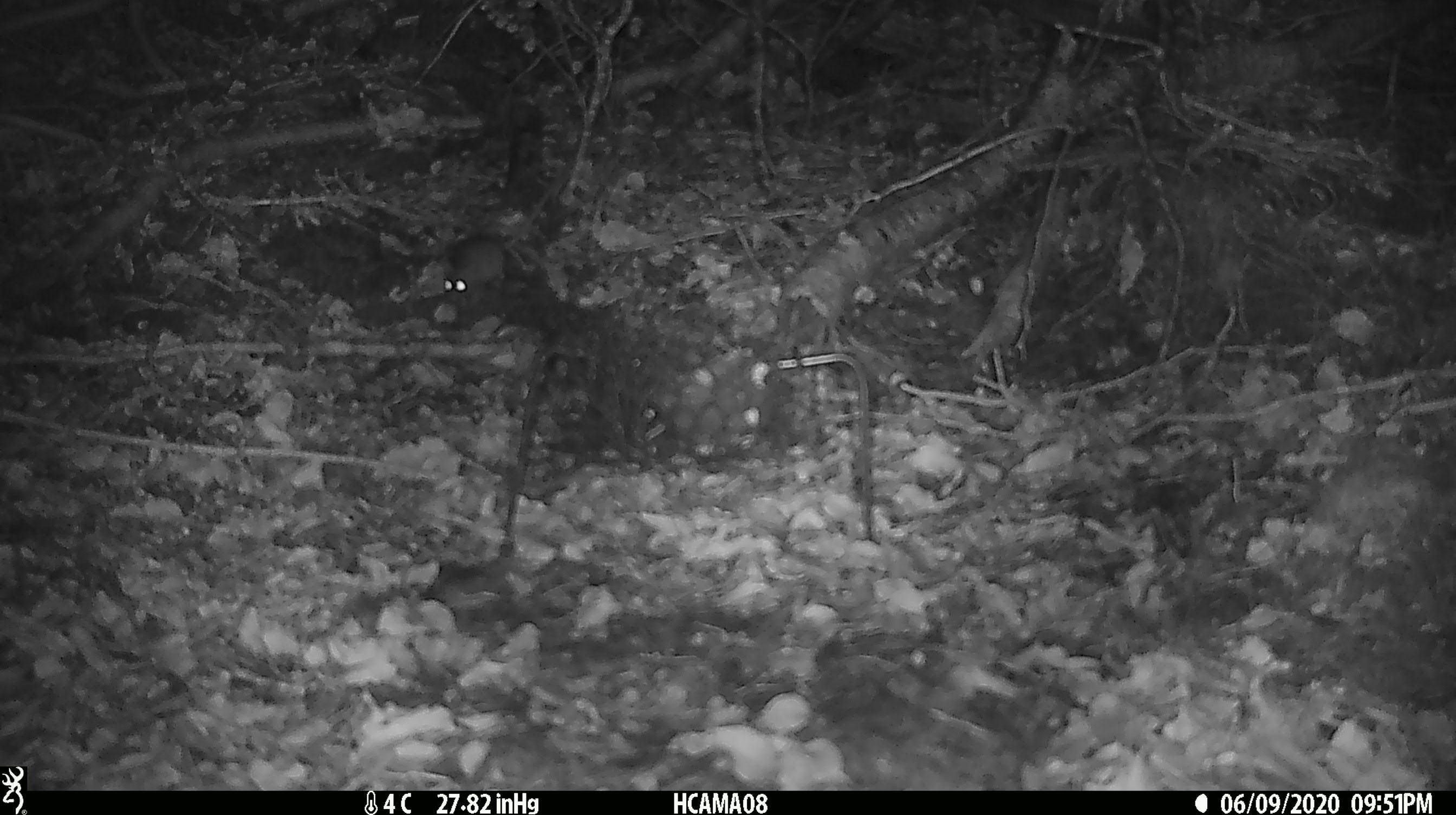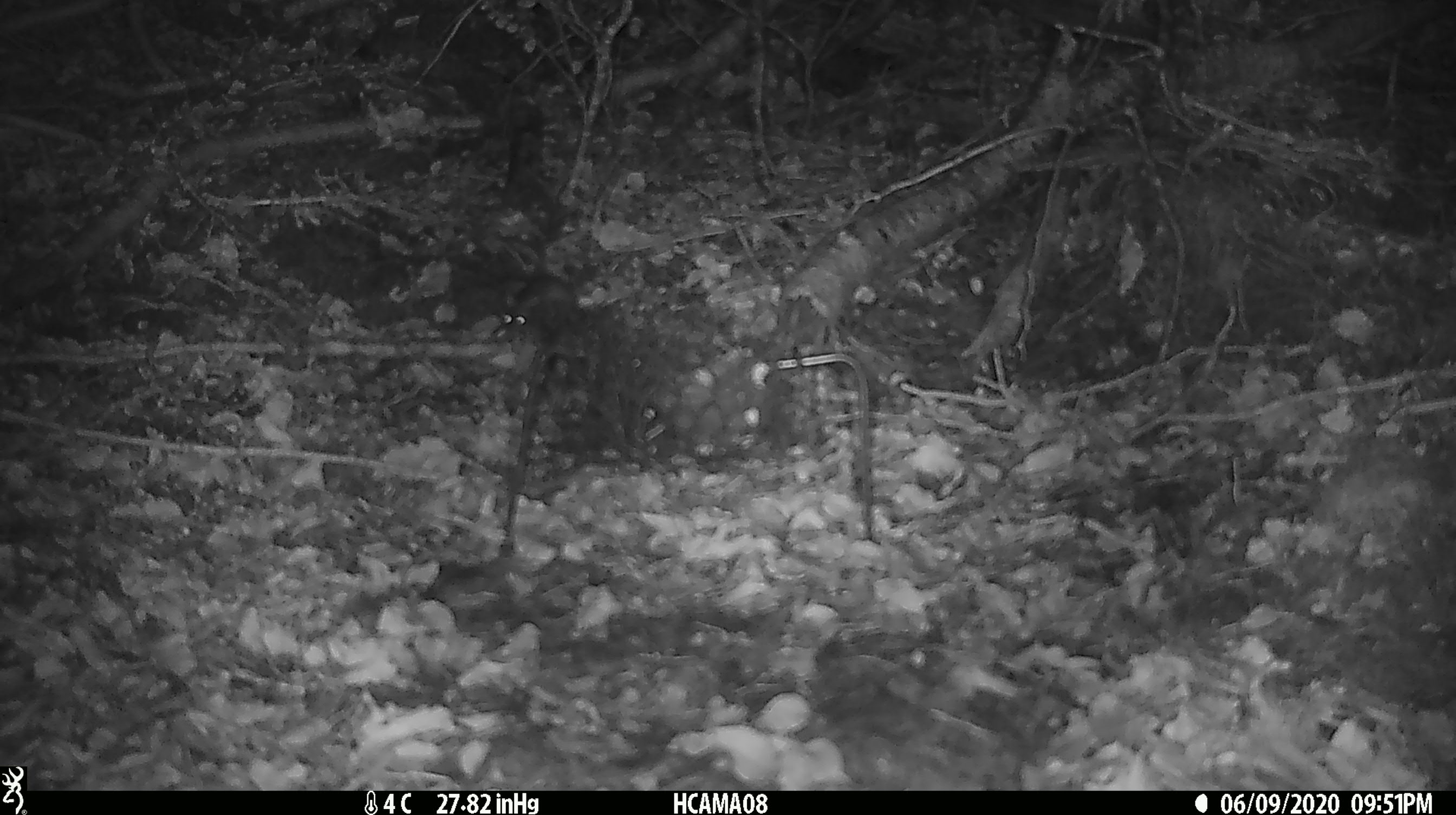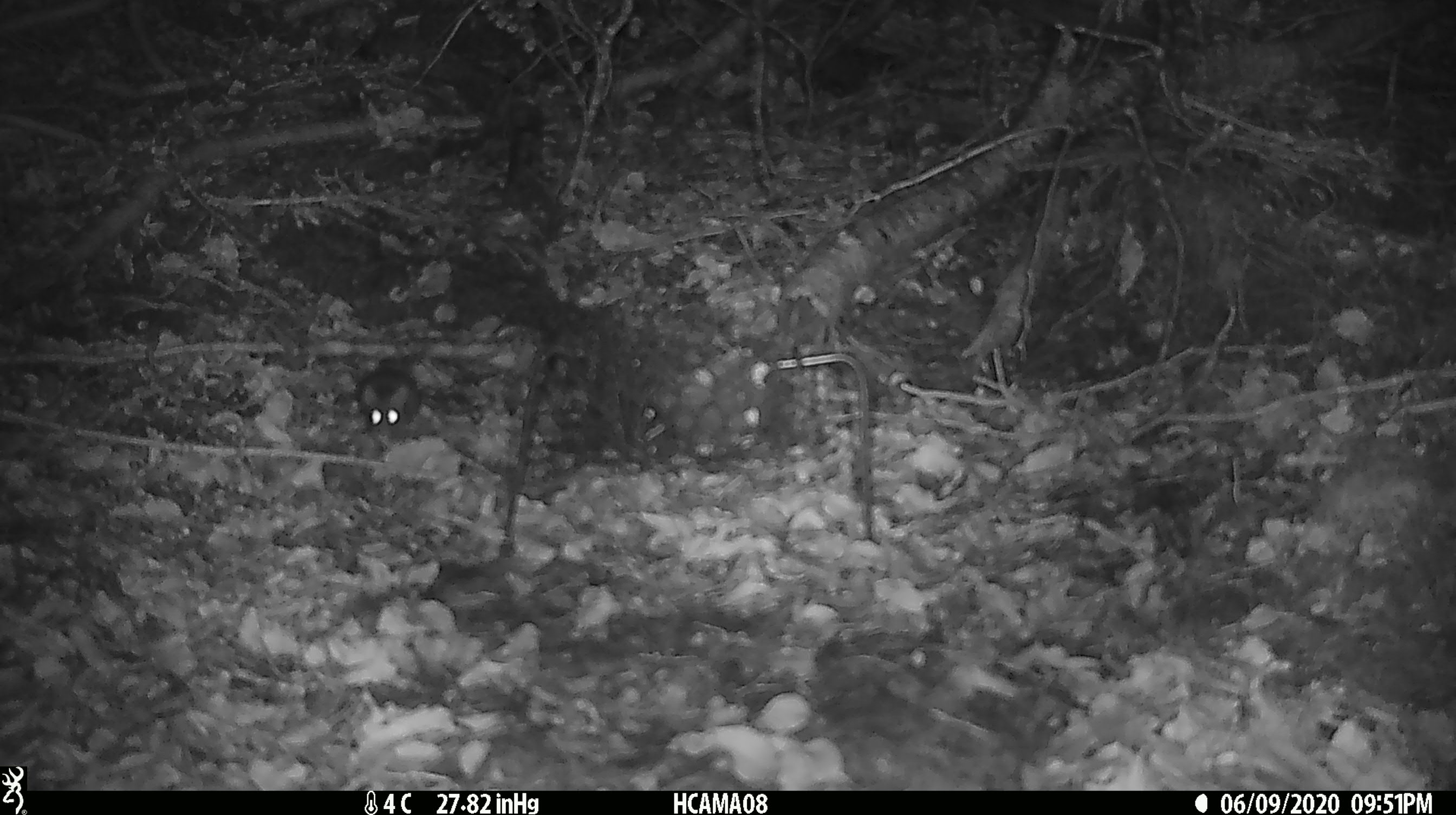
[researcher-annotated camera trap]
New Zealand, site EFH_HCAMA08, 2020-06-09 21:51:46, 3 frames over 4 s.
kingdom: Animalia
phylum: Chordata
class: Mammalia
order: Rodentia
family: Muridae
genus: Mus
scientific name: Mus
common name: mouse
Mouse (Mus).